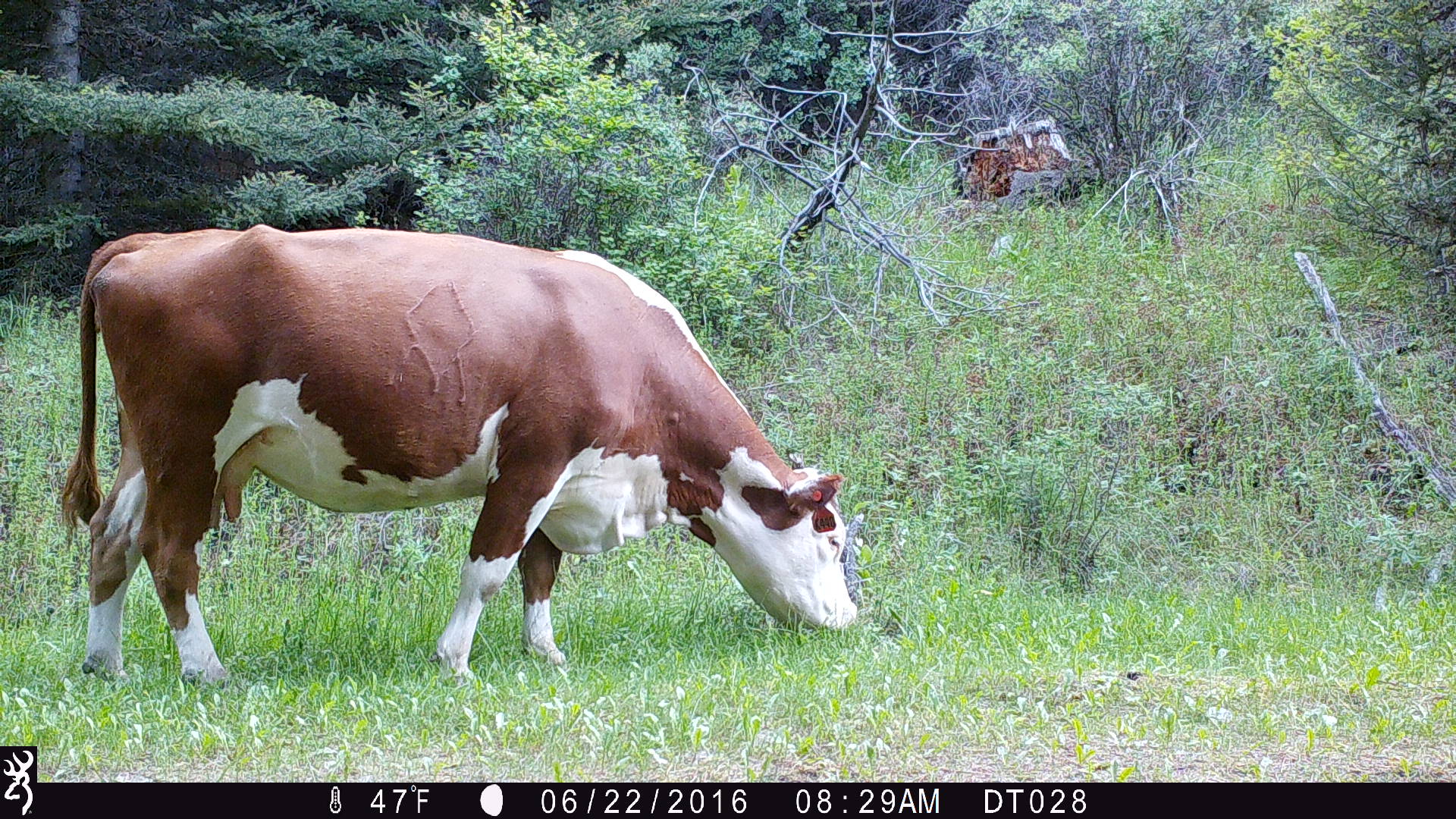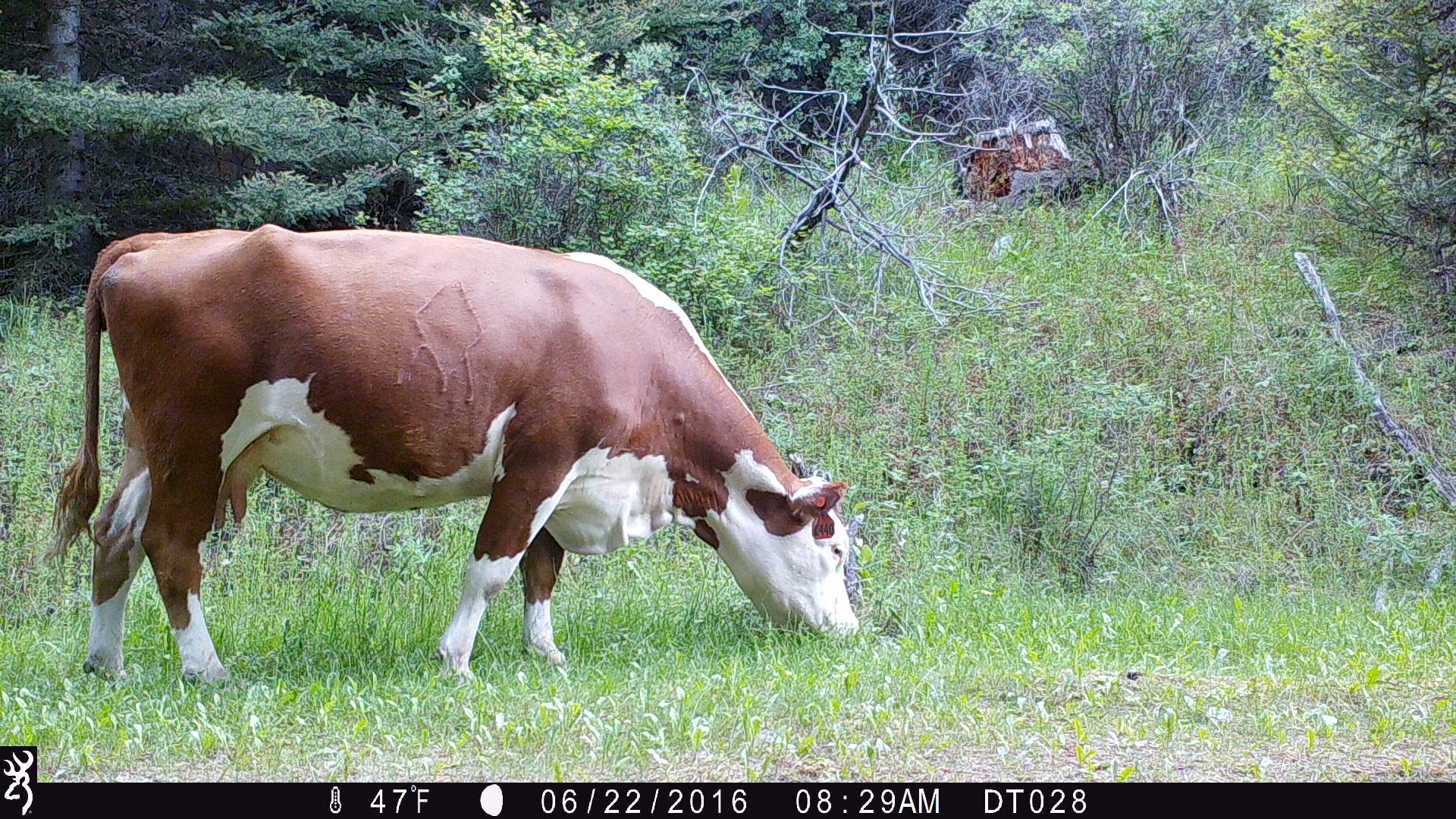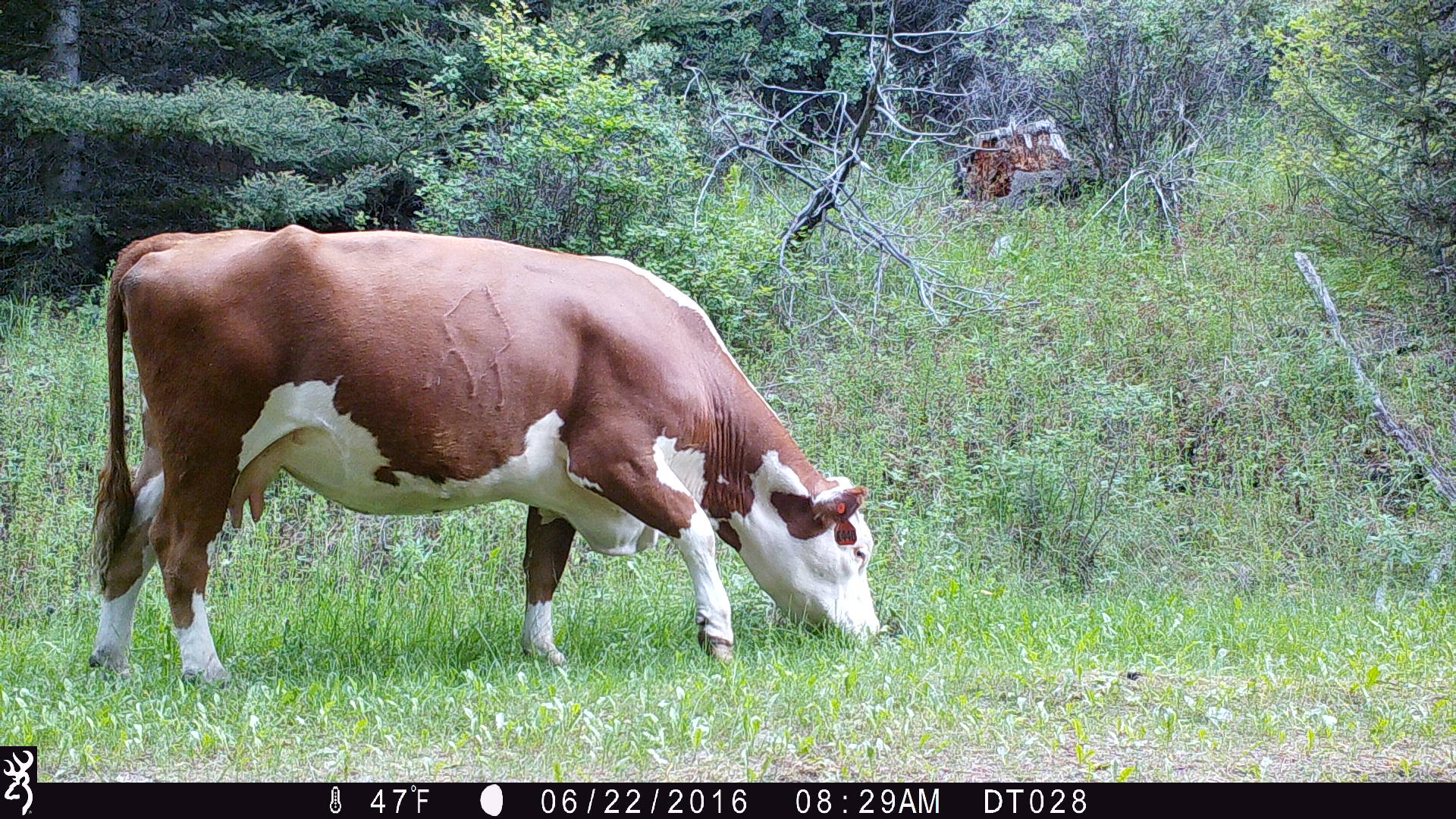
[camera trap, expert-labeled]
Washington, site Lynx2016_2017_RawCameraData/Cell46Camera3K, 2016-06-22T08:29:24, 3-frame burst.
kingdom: Animalia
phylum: Chordata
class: Mammalia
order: Artiodactyla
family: Bovidae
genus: Bos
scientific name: Bos taurus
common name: domestic cattle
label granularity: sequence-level